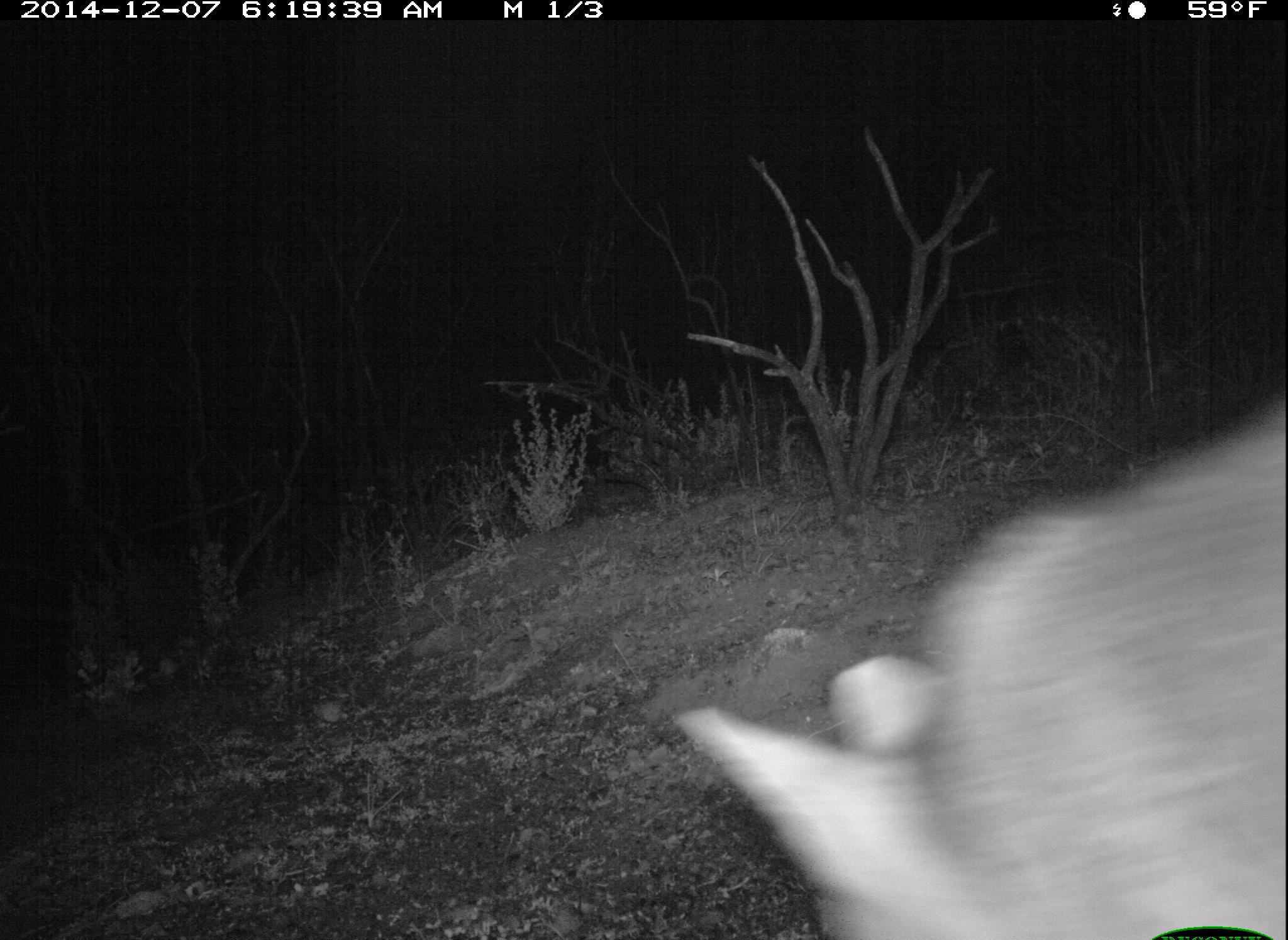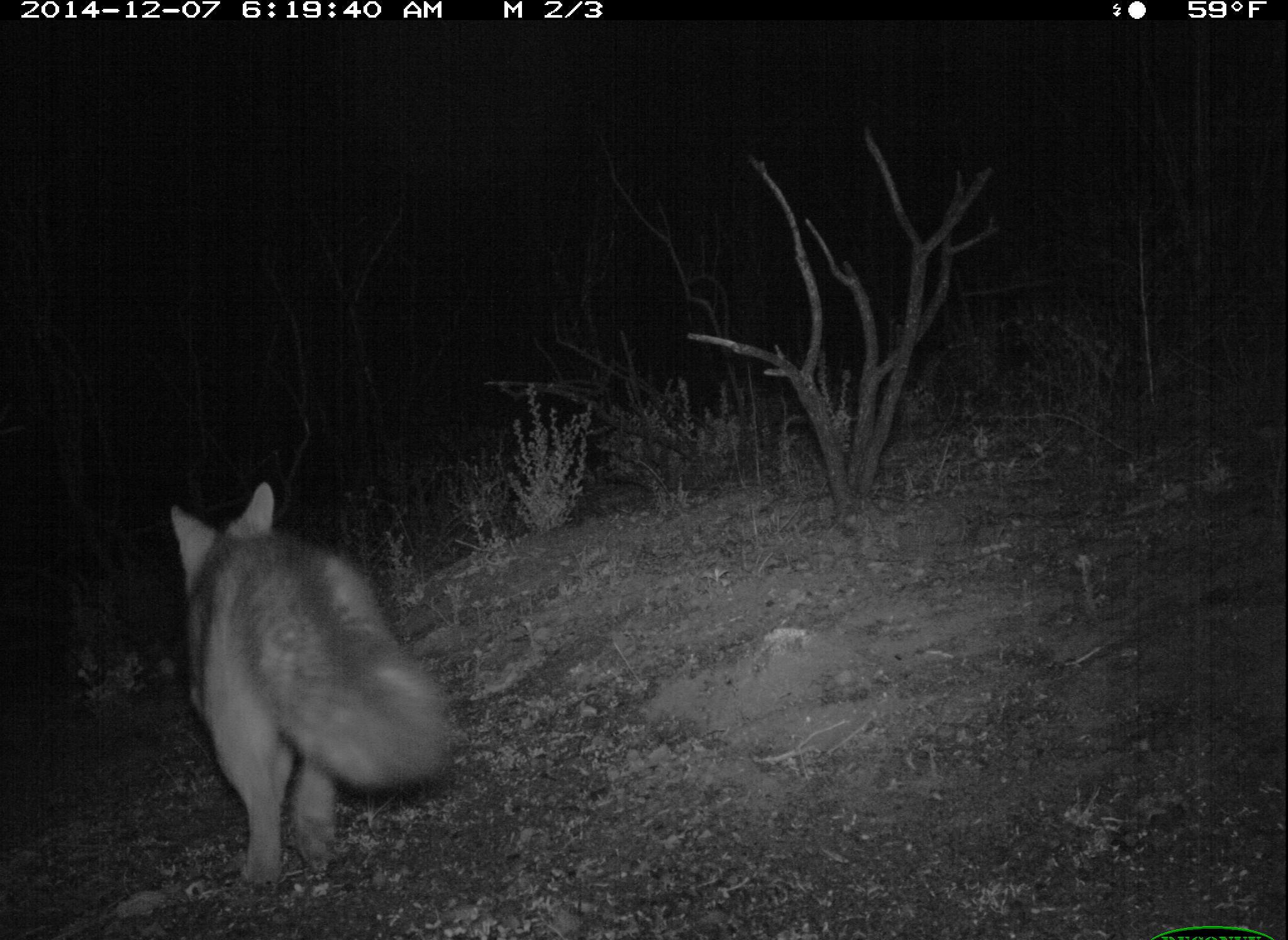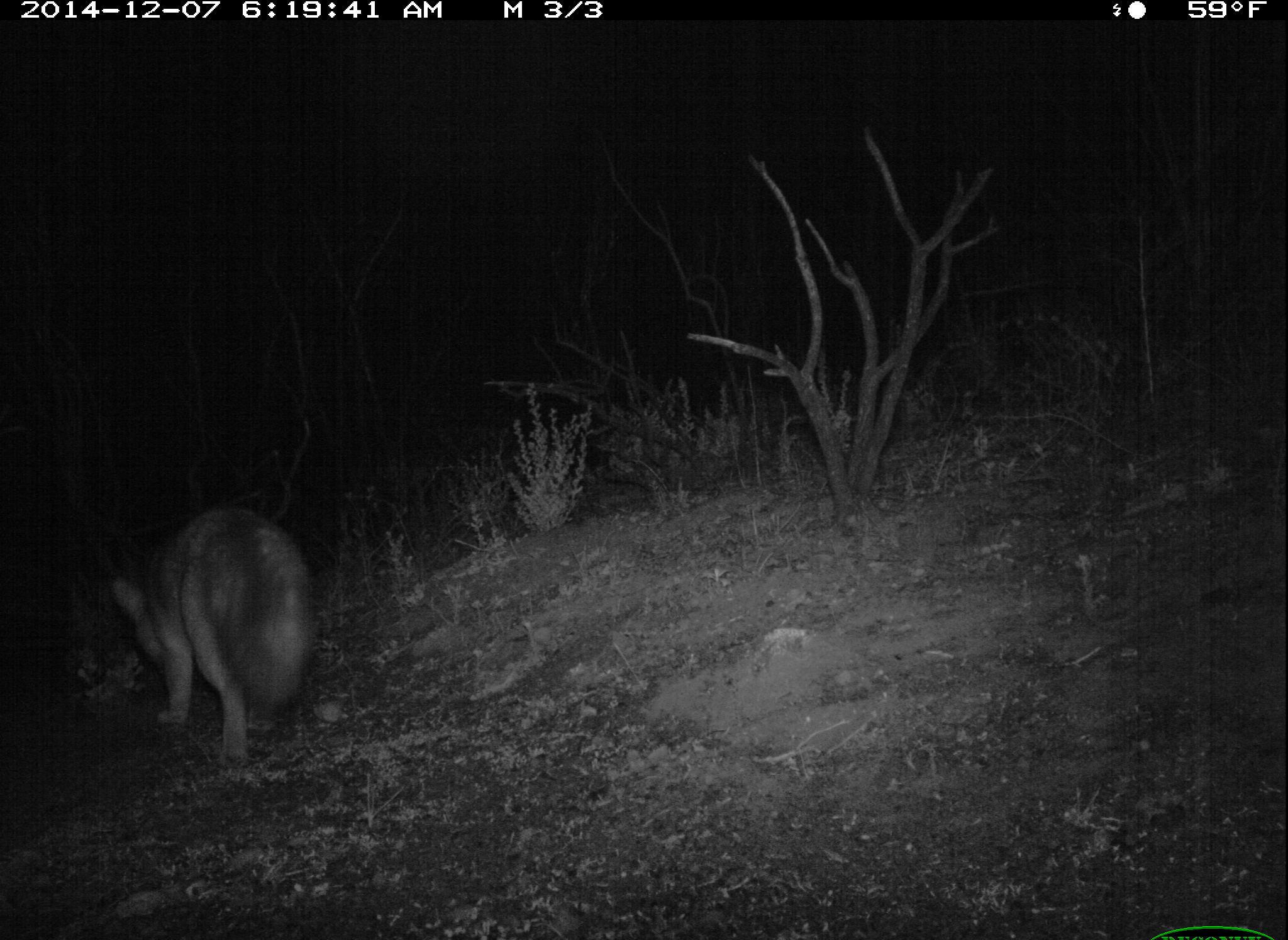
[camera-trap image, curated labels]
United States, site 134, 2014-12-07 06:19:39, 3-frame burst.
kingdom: Animalia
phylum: Chordata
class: Mammalia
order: Carnivora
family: Canidae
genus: Urocyon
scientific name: Urocyon cinereoargenteus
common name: gray fox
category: fox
Fox (gray fox) (Urocyon cinereoargenteus).